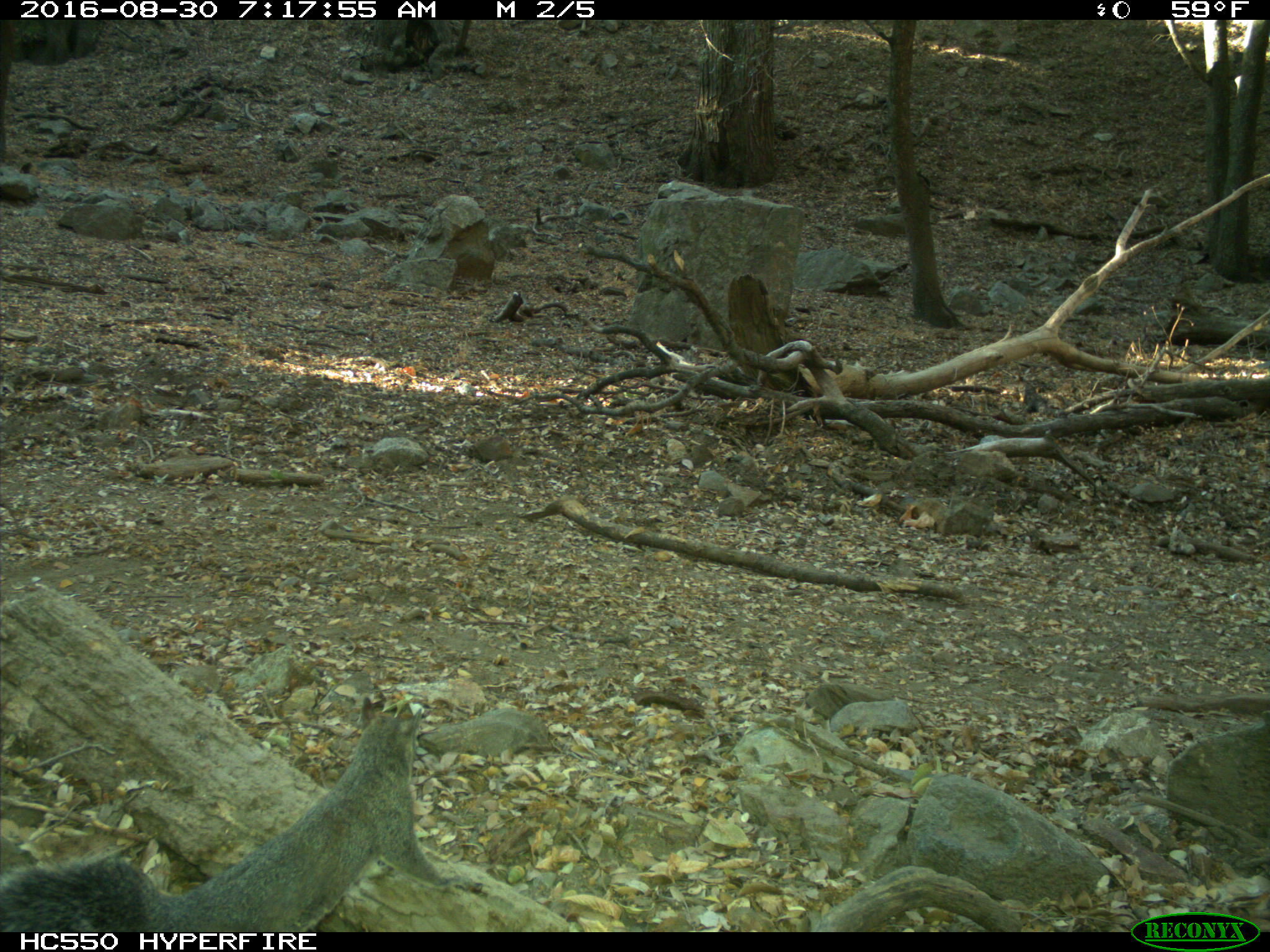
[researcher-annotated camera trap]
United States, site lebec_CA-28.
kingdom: Animalia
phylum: Chordata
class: Mammalia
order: Rodentia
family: Sciuridae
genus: Sciurus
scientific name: Sciurus carolinensis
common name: eastern gray squirrel